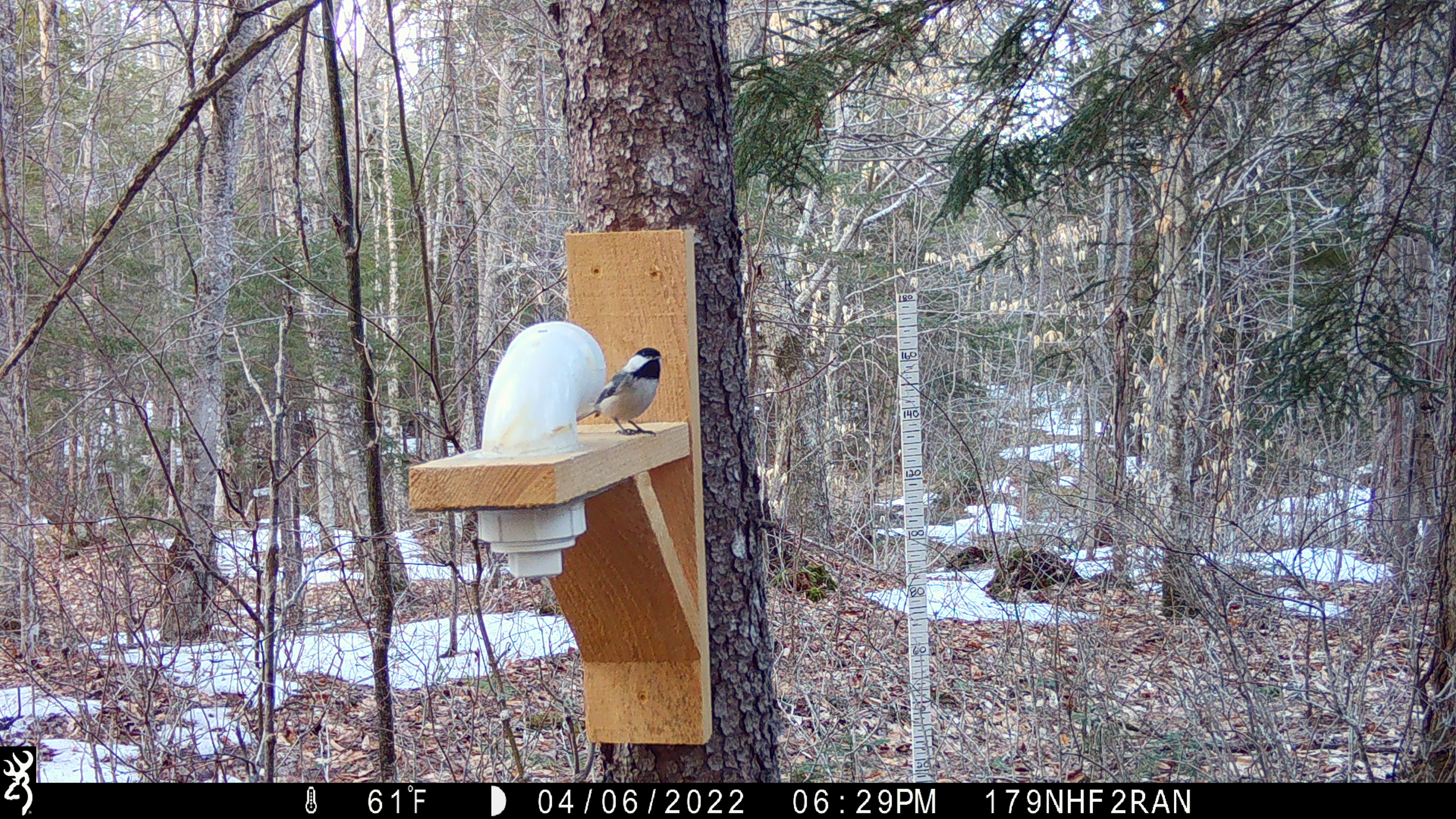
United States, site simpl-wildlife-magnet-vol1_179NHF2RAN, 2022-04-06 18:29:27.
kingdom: Animalia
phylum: Chordata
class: Aves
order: Passeriformes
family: Paridae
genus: Poecile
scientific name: Poecile atricapillus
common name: black-capped chickadee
Black-capped chickadee (Poecile atricapillus).